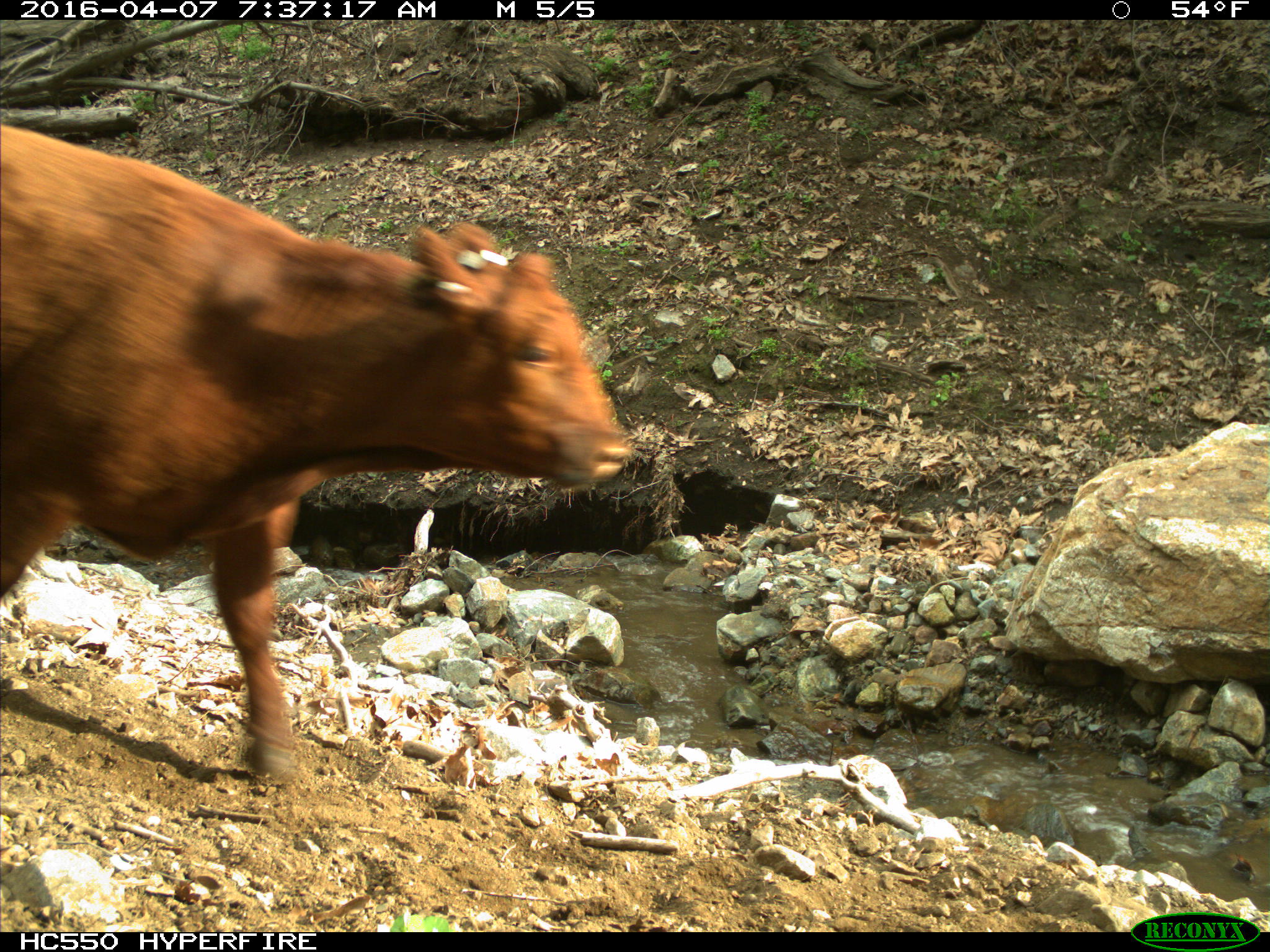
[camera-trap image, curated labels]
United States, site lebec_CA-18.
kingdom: Animalia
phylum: Chordata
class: Mammalia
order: Artiodactyla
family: Bovidae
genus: Bos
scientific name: Bos taurus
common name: domestic cow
Bos taurus (domestic cow).